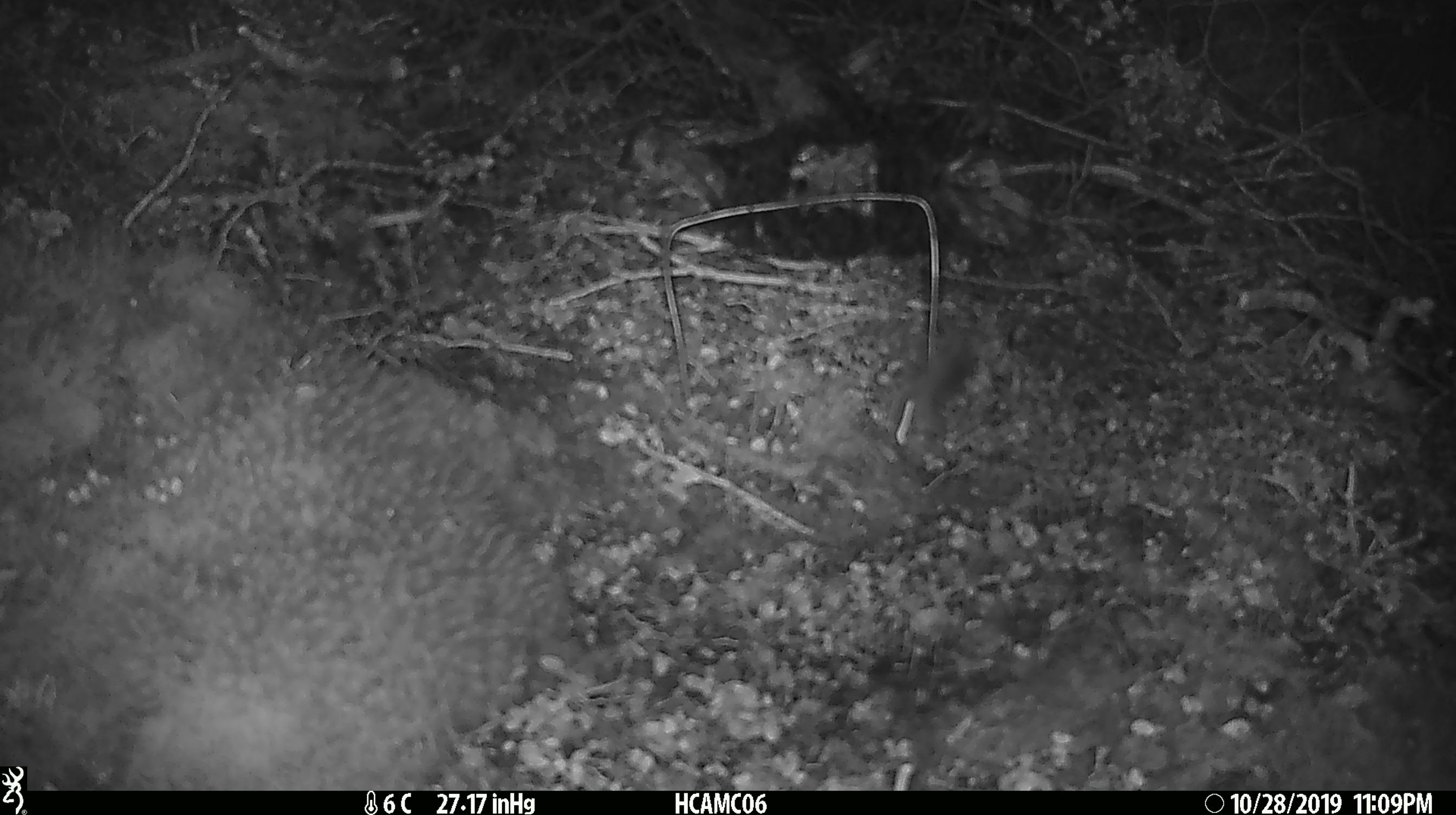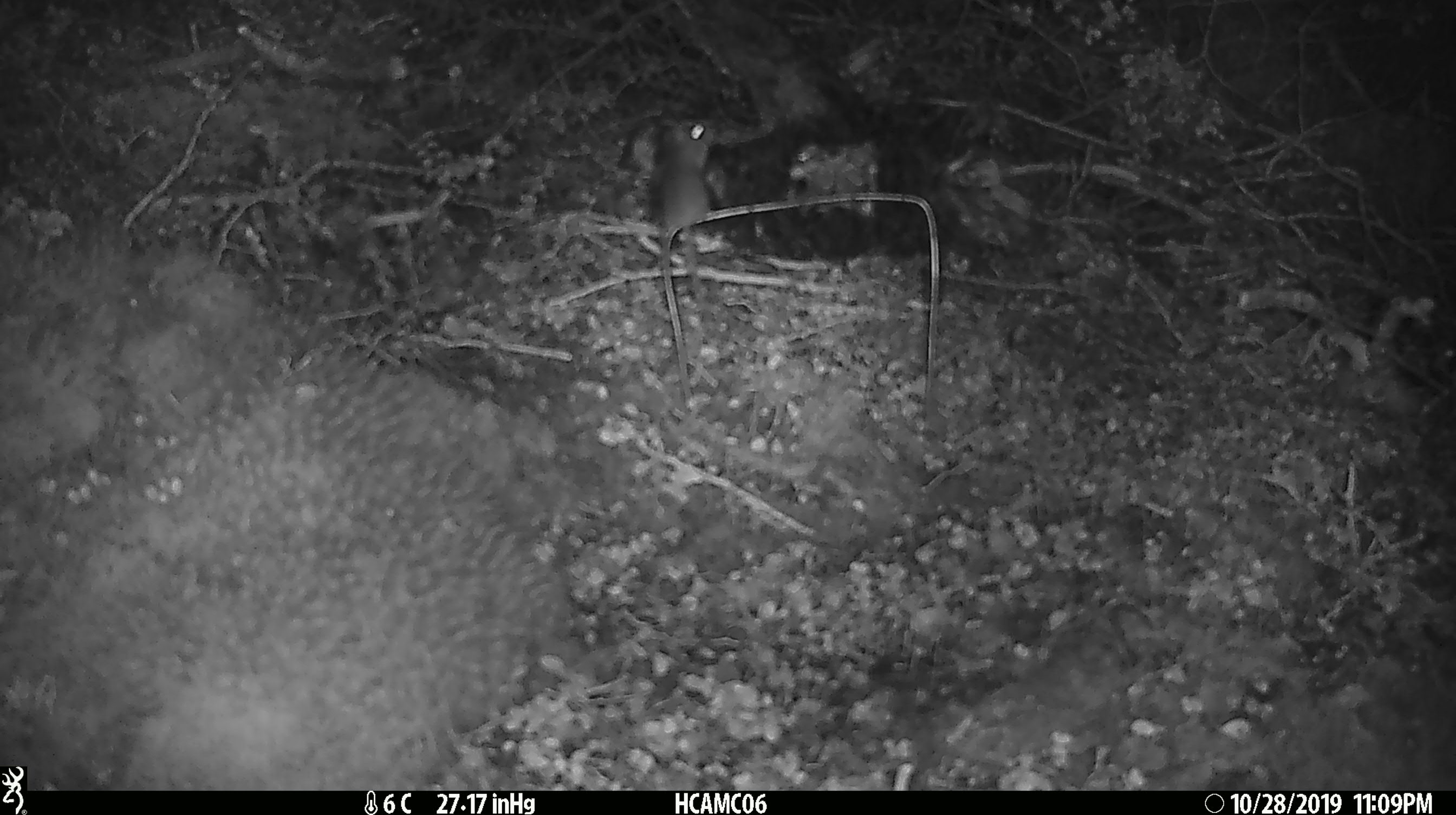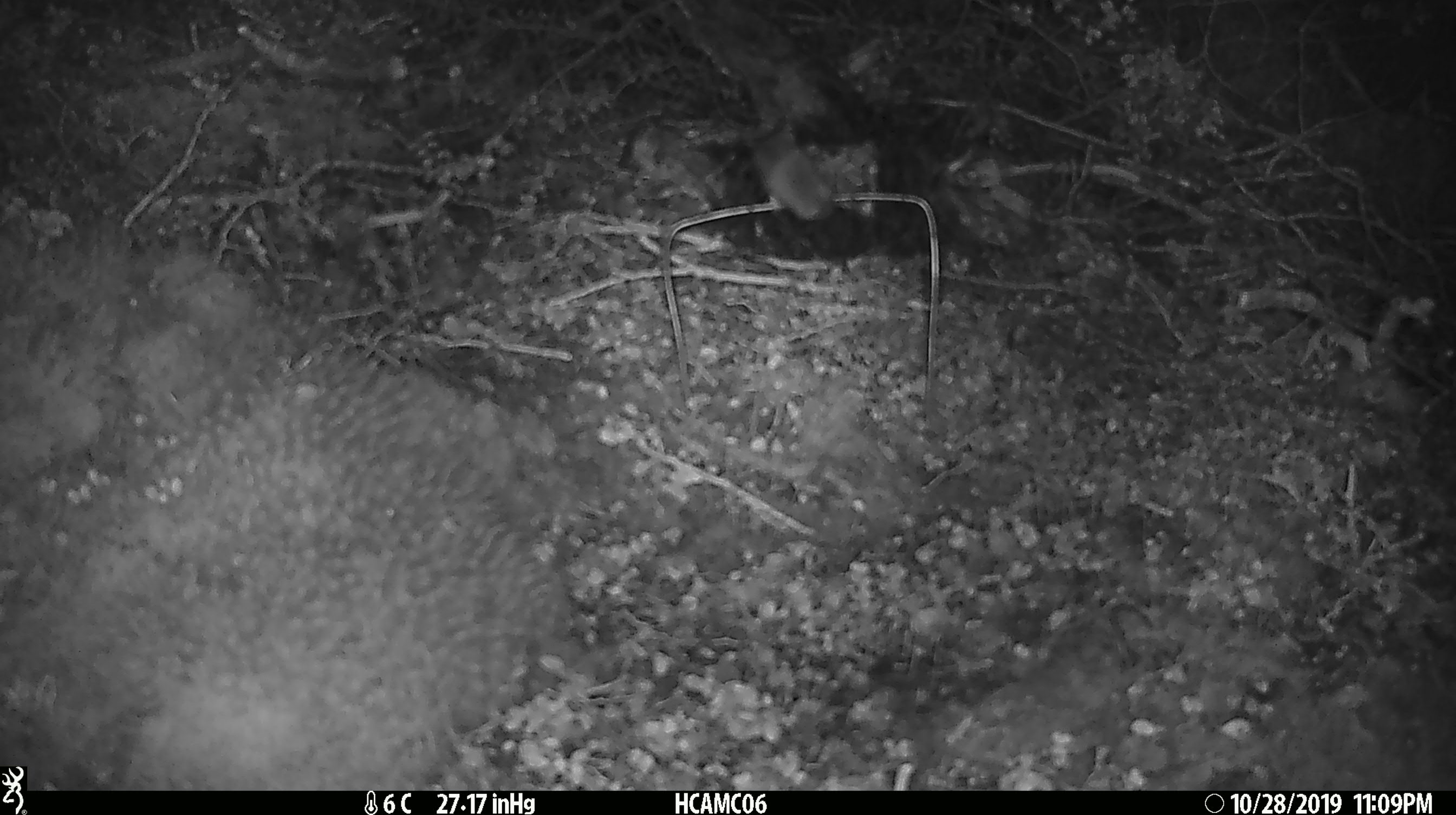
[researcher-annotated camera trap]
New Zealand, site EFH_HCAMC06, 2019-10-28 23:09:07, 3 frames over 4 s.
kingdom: Animalia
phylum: Chordata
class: Mammalia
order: Rodentia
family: Muridae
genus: Mus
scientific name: Mus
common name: mouse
Mouse (Mus).